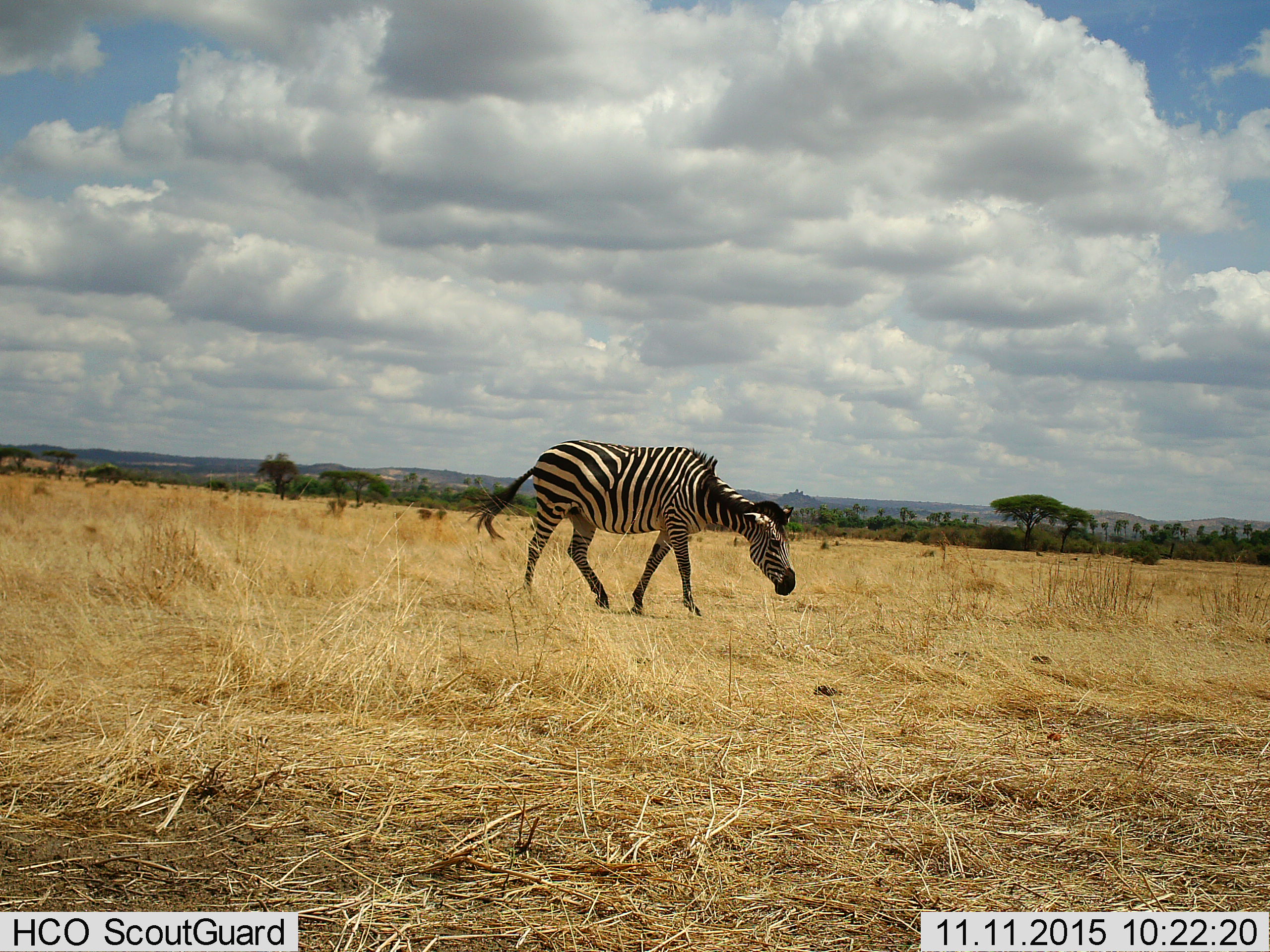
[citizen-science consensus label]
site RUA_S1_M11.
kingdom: Animalia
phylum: Chordata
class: Mammalia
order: Perissodactyla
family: Equidae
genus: Equus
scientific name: Equus quagga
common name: plains zebra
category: zebraplains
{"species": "zebraplains (plains zebra) (Equus quagga)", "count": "1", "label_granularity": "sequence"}